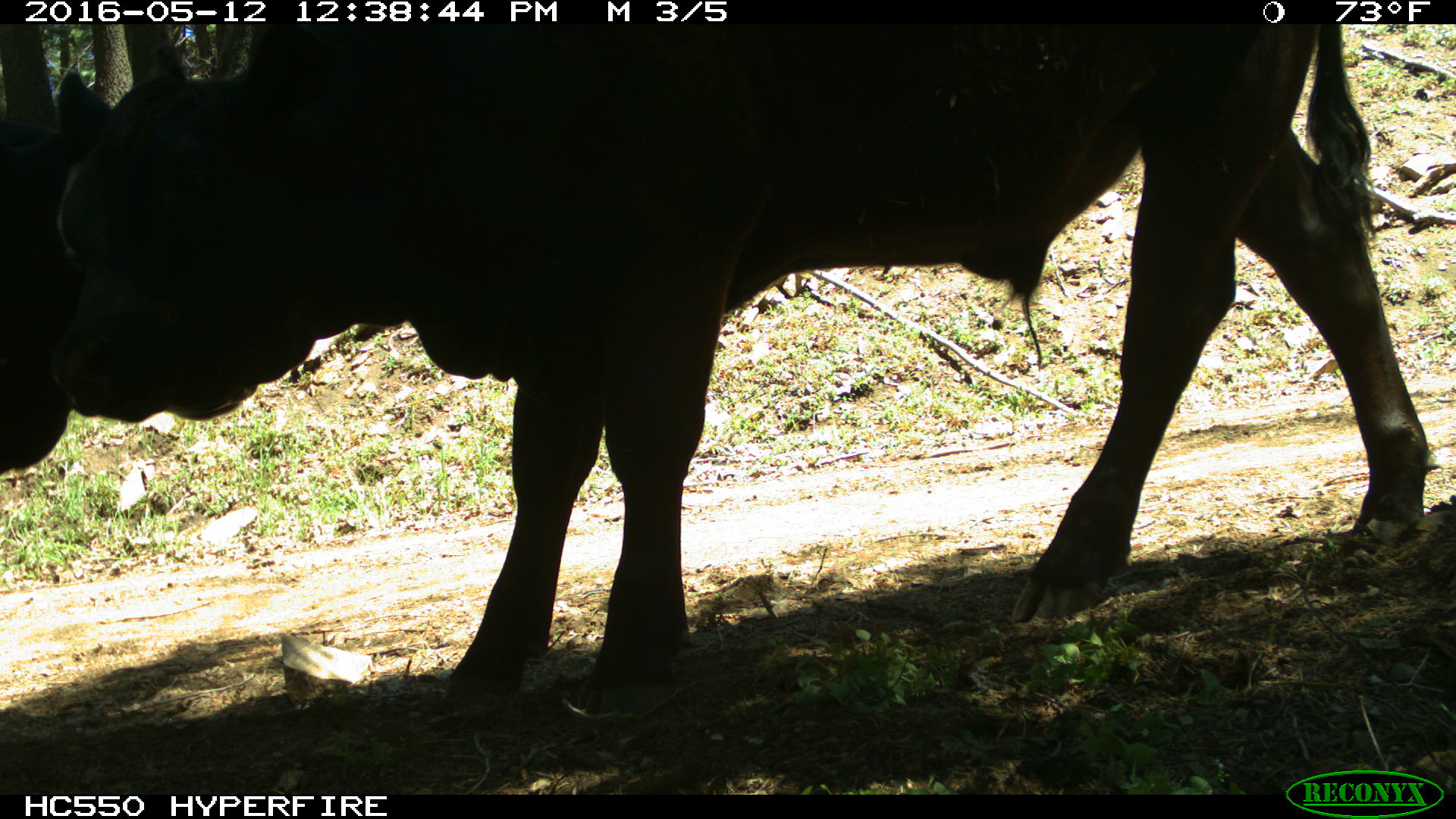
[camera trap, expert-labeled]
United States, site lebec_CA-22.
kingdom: Animalia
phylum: Chordata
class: Mammalia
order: Artiodactyla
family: Bovidae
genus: Bos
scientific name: Bos taurus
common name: domestic cow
Bos taurus (domestic cow).